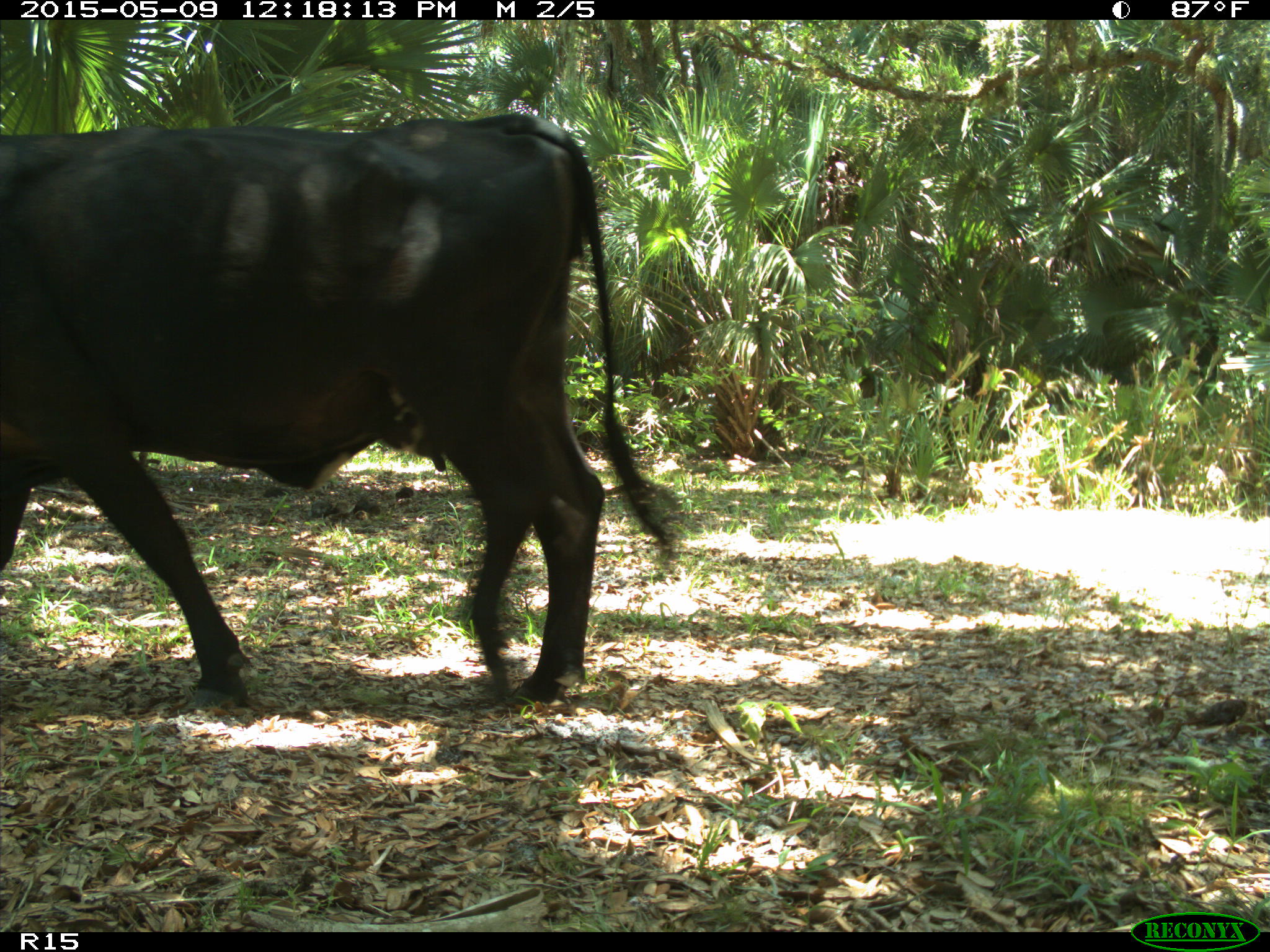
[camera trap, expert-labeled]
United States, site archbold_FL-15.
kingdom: Animalia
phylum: Chordata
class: Mammalia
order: Artiodactyla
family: Bovidae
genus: Bos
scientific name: Bos taurus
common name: domestic cow